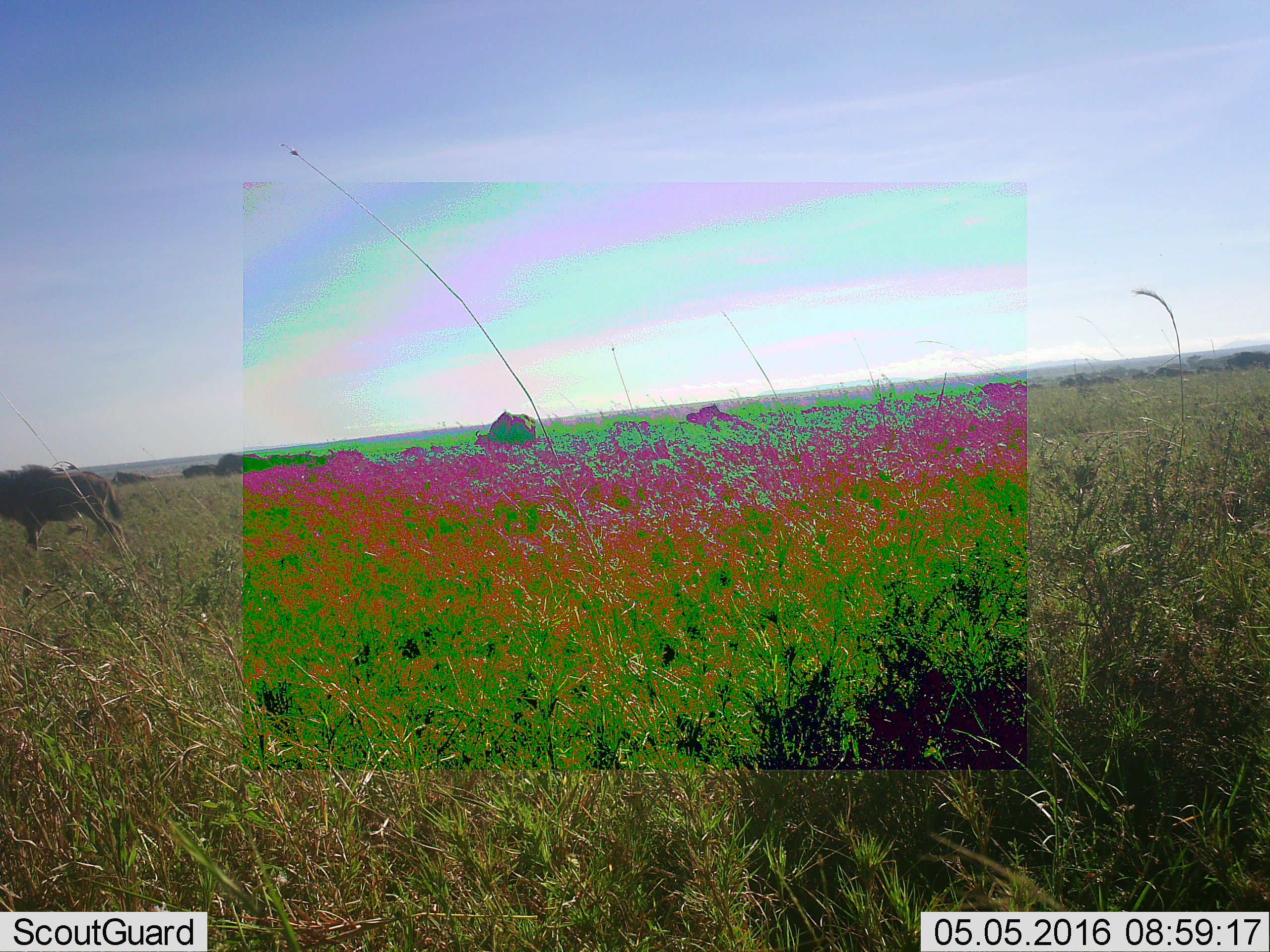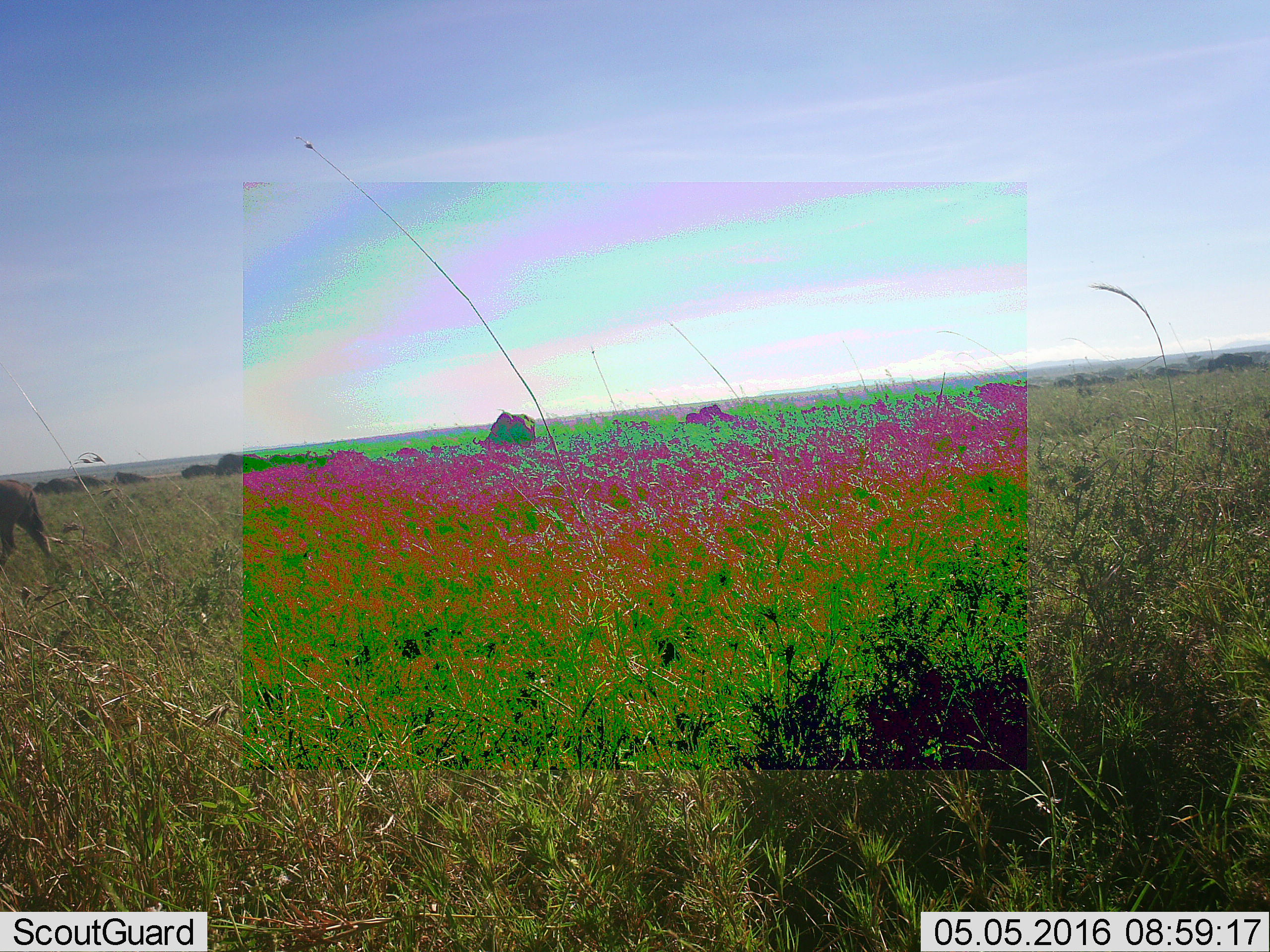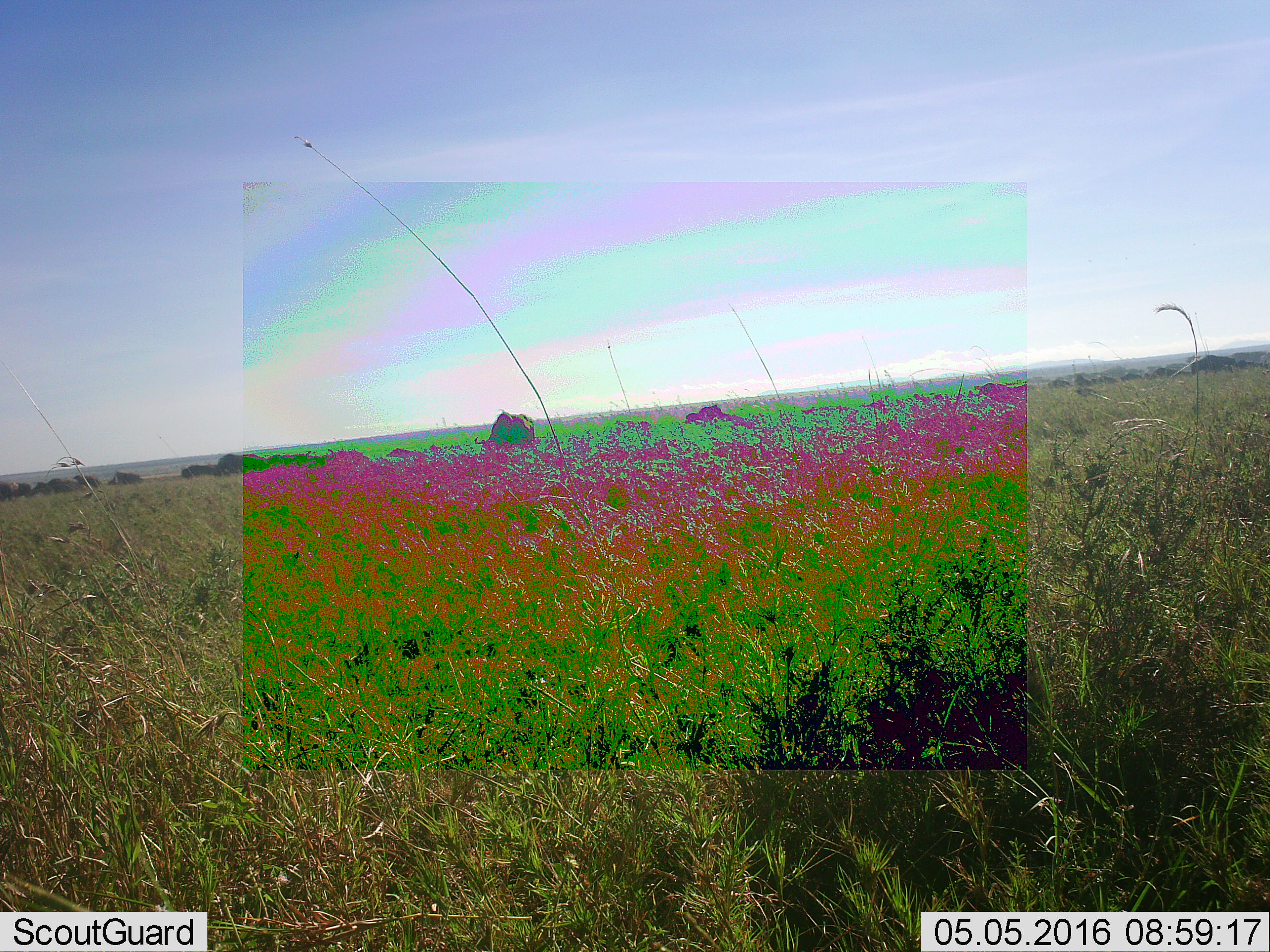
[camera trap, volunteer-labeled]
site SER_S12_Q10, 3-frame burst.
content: unidentified animal